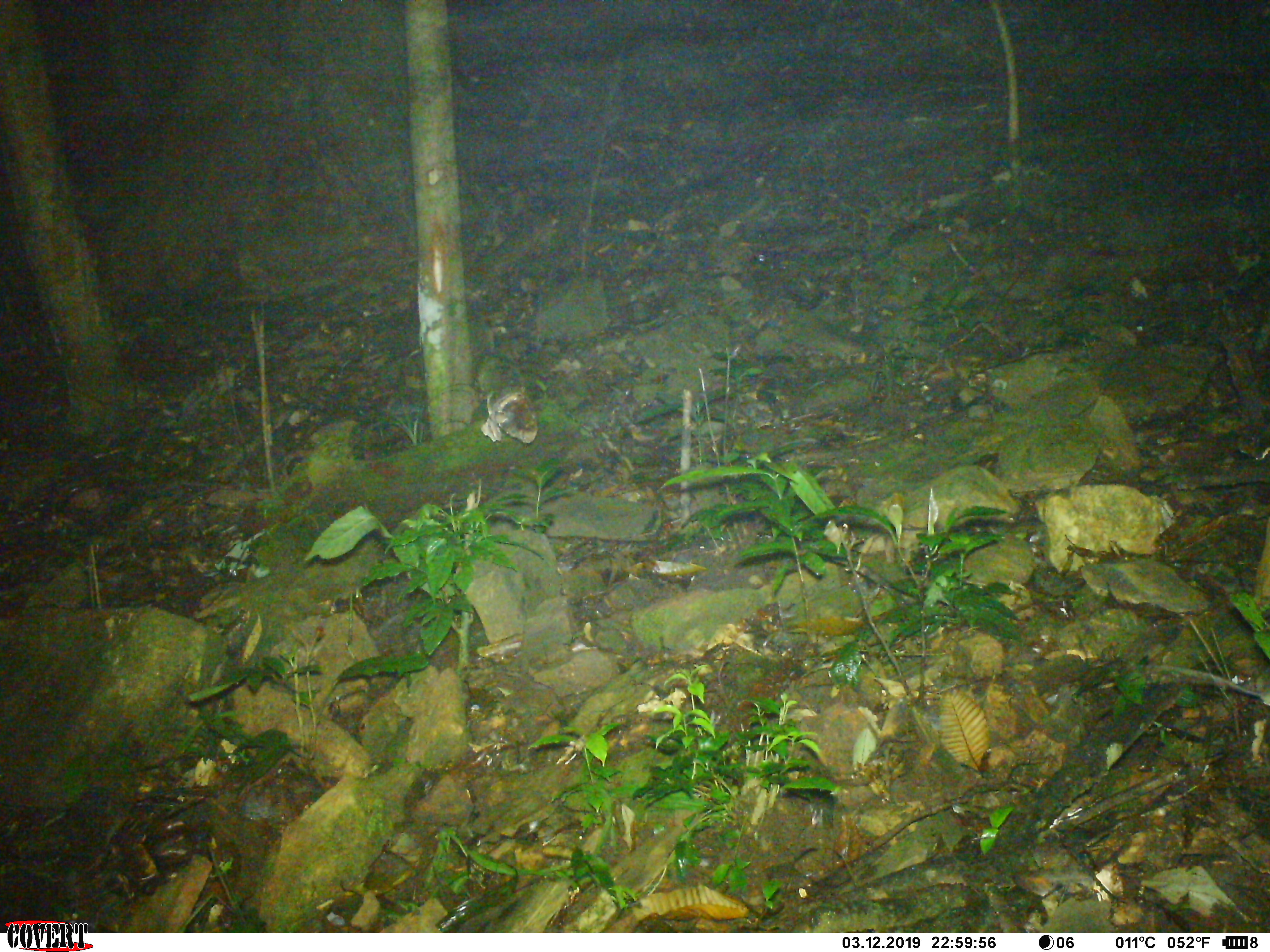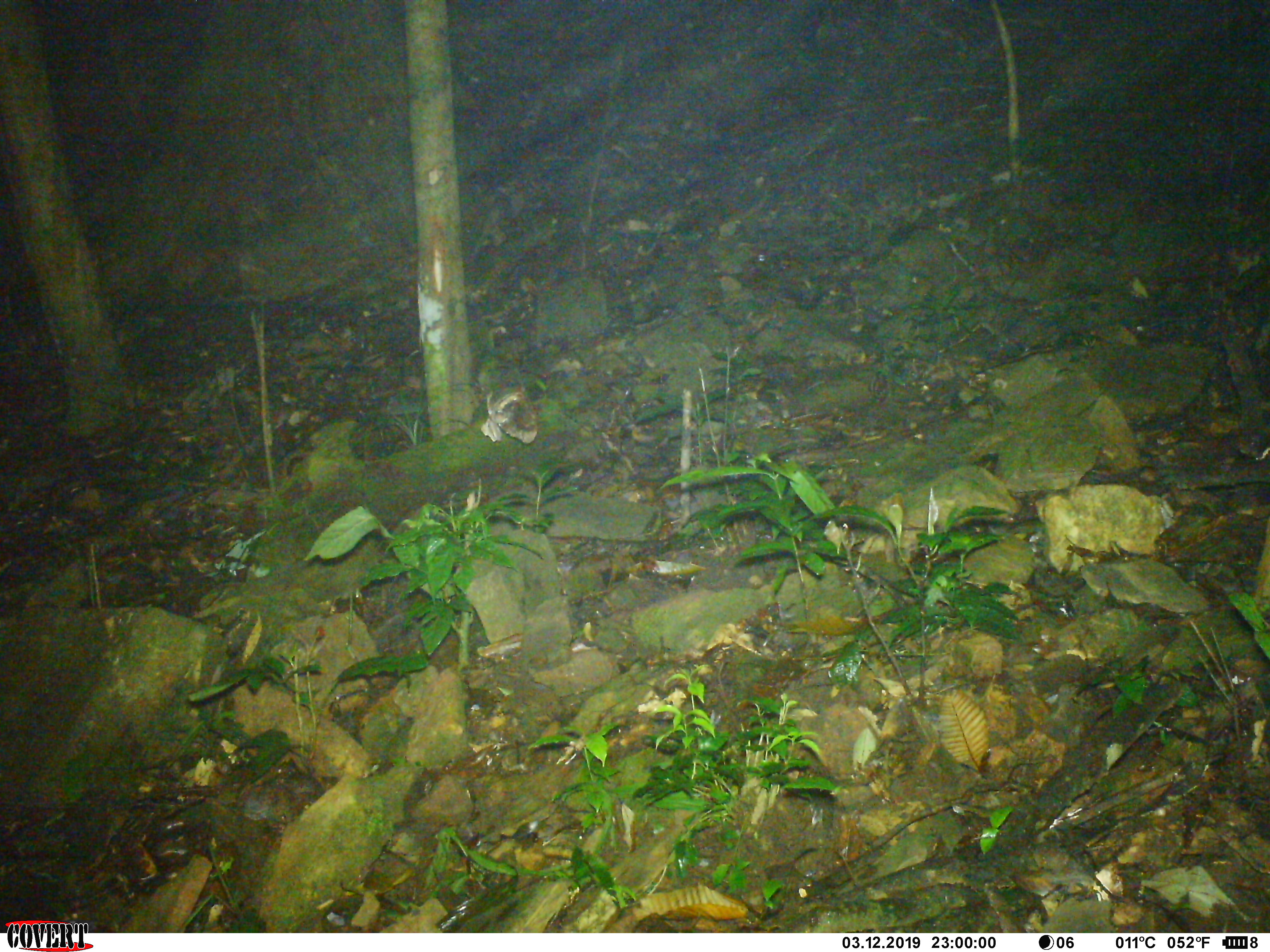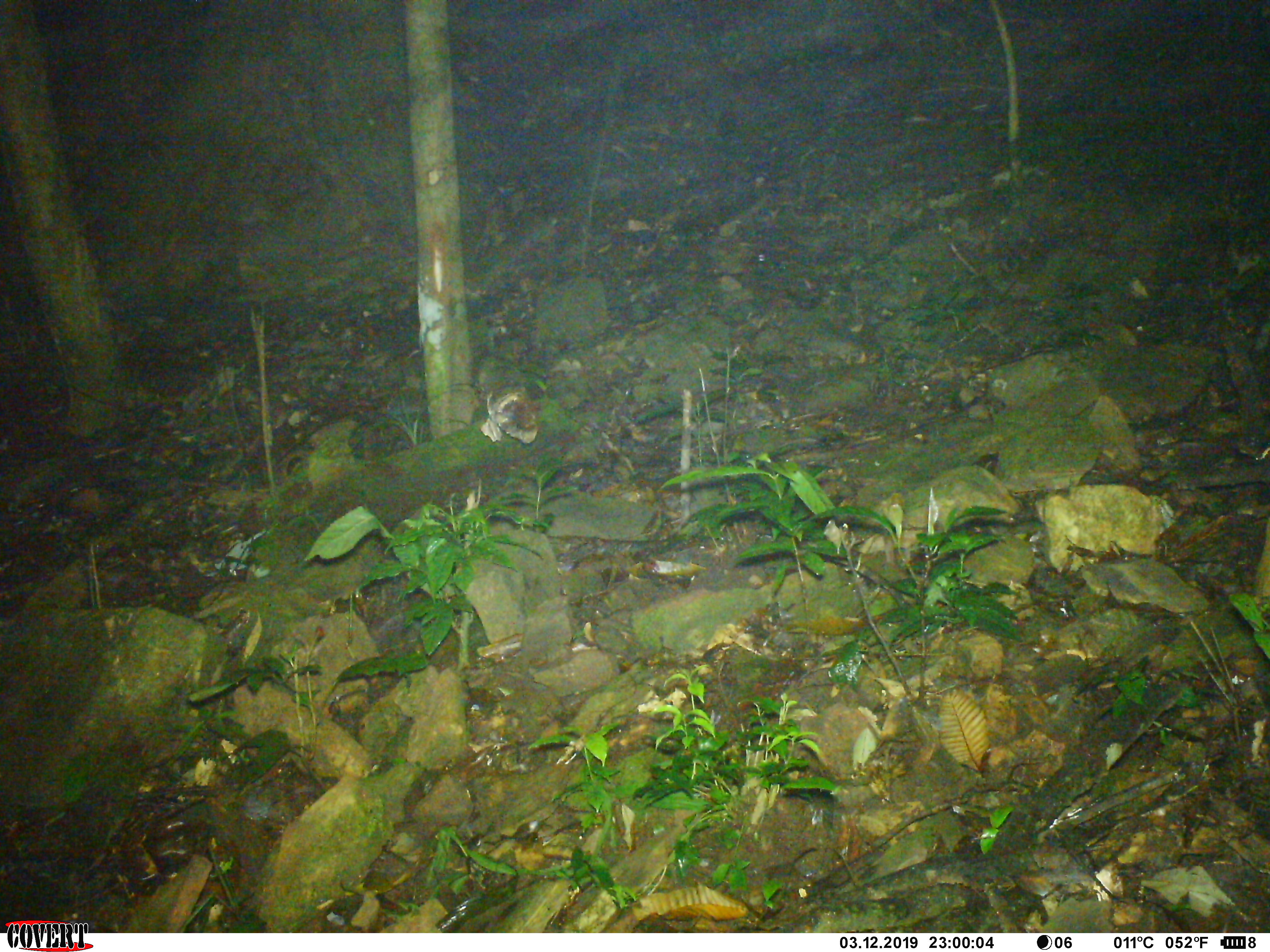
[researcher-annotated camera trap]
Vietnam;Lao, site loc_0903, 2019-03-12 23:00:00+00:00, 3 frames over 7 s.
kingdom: Animalia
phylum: Chordata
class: Mammalia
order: Rodentia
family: Muridae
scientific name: Muridae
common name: old-world mice and rats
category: unidentified murid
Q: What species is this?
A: Unidentified murid (old-world mice and rats) (Muridae).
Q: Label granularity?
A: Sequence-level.